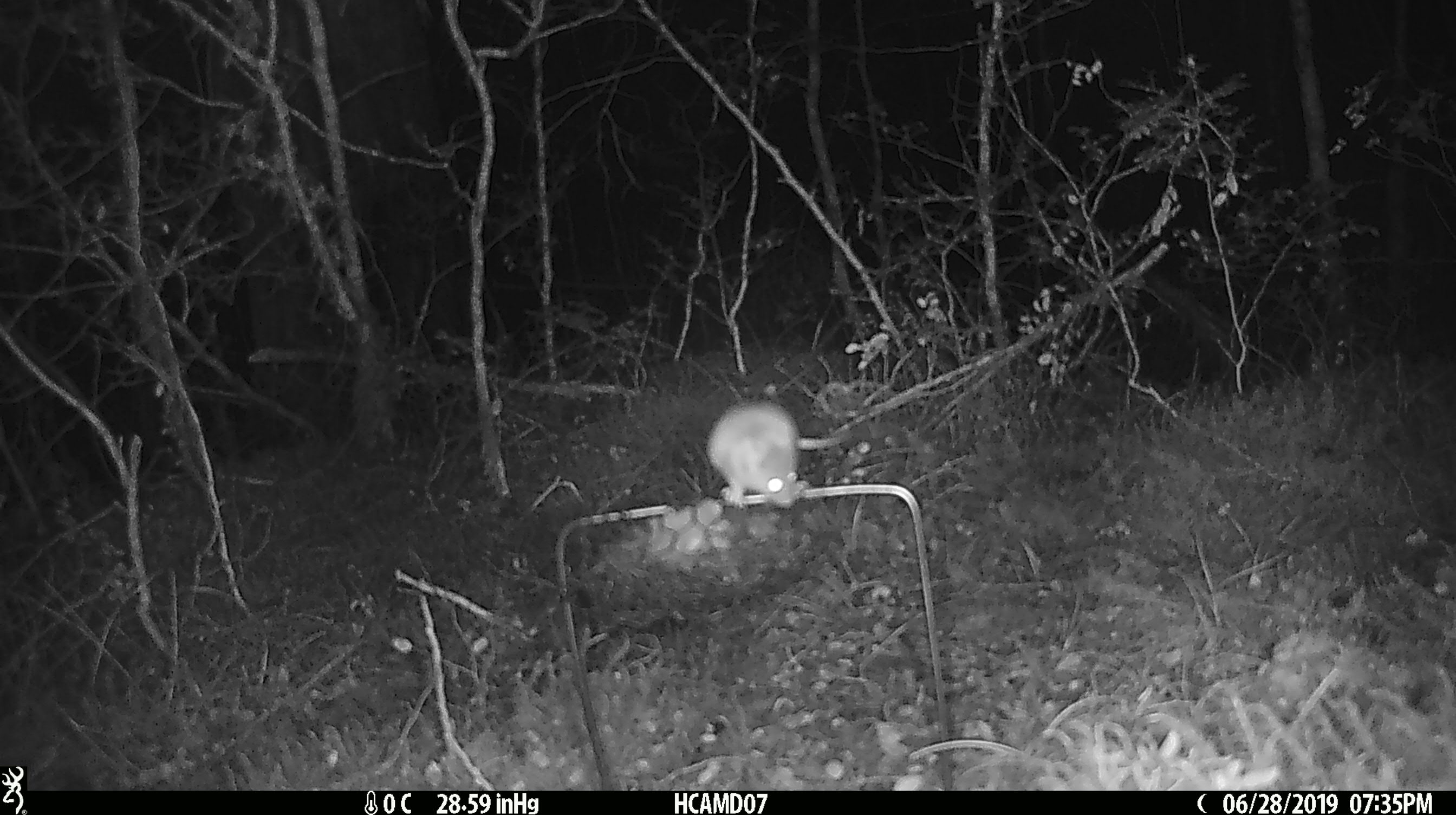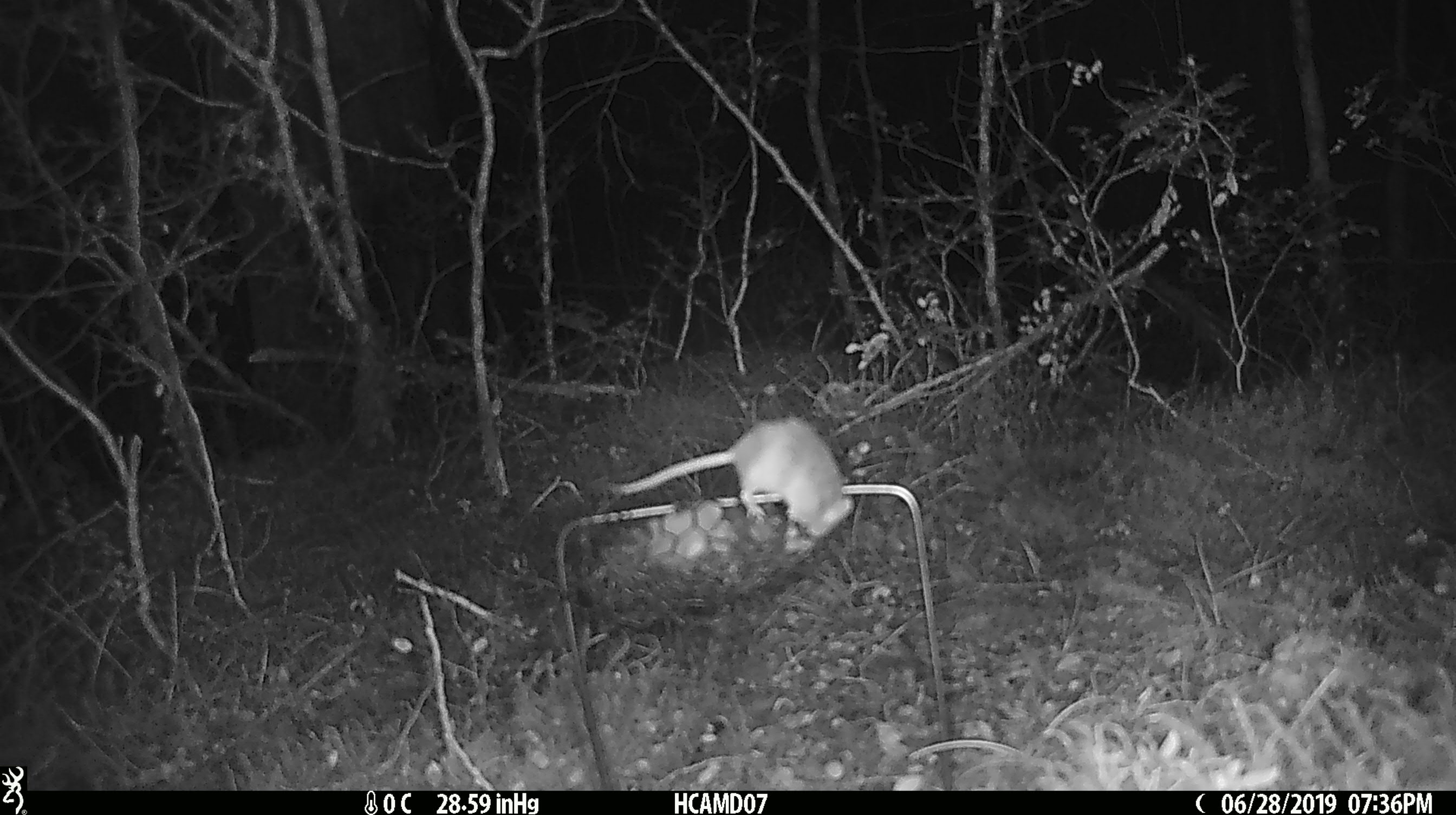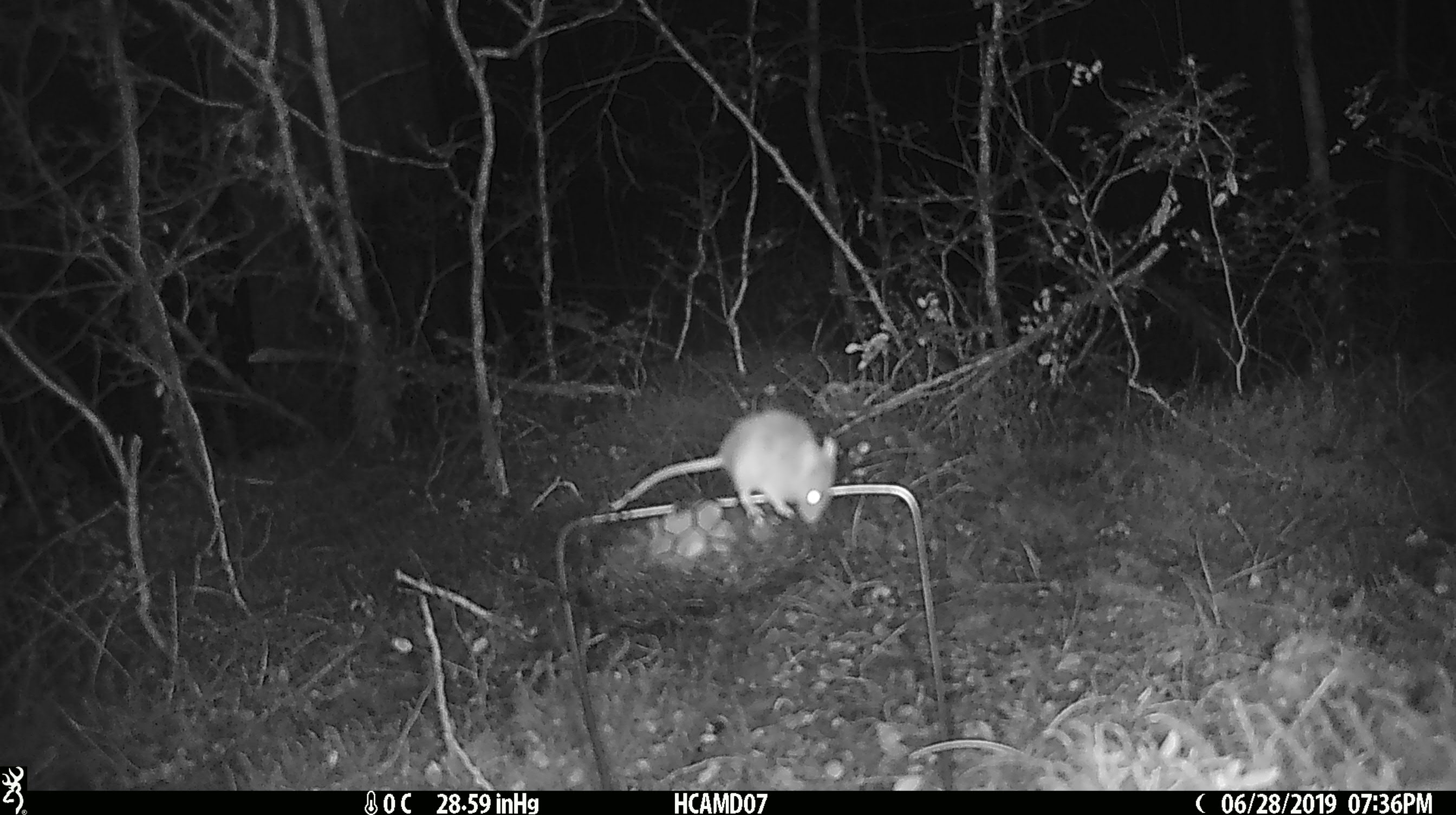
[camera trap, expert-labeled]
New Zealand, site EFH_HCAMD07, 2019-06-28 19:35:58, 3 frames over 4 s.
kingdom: Animalia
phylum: Chordata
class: Mammalia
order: Rodentia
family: Muridae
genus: Mus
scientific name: Mus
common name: mouse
Mouse (Mus).